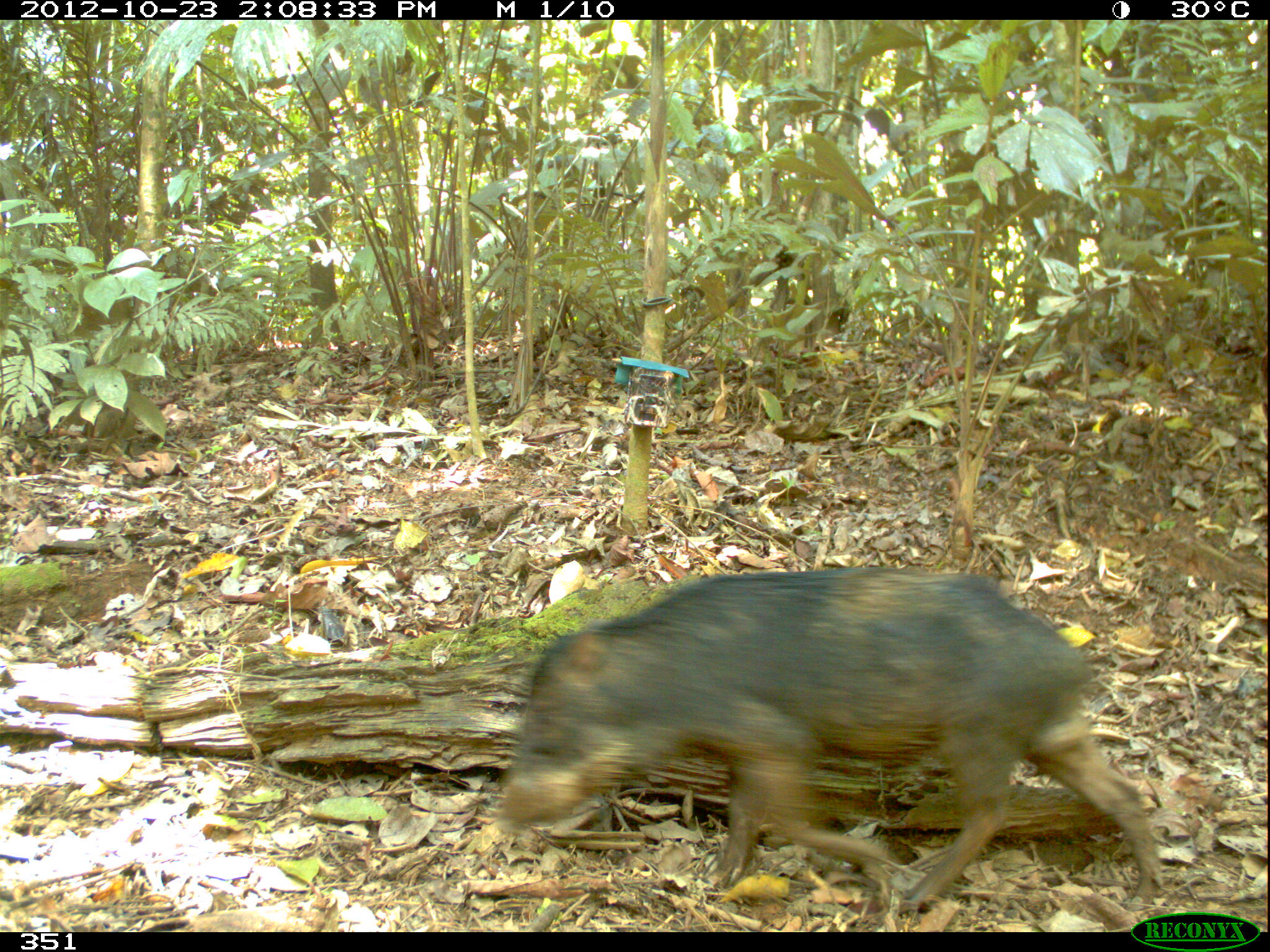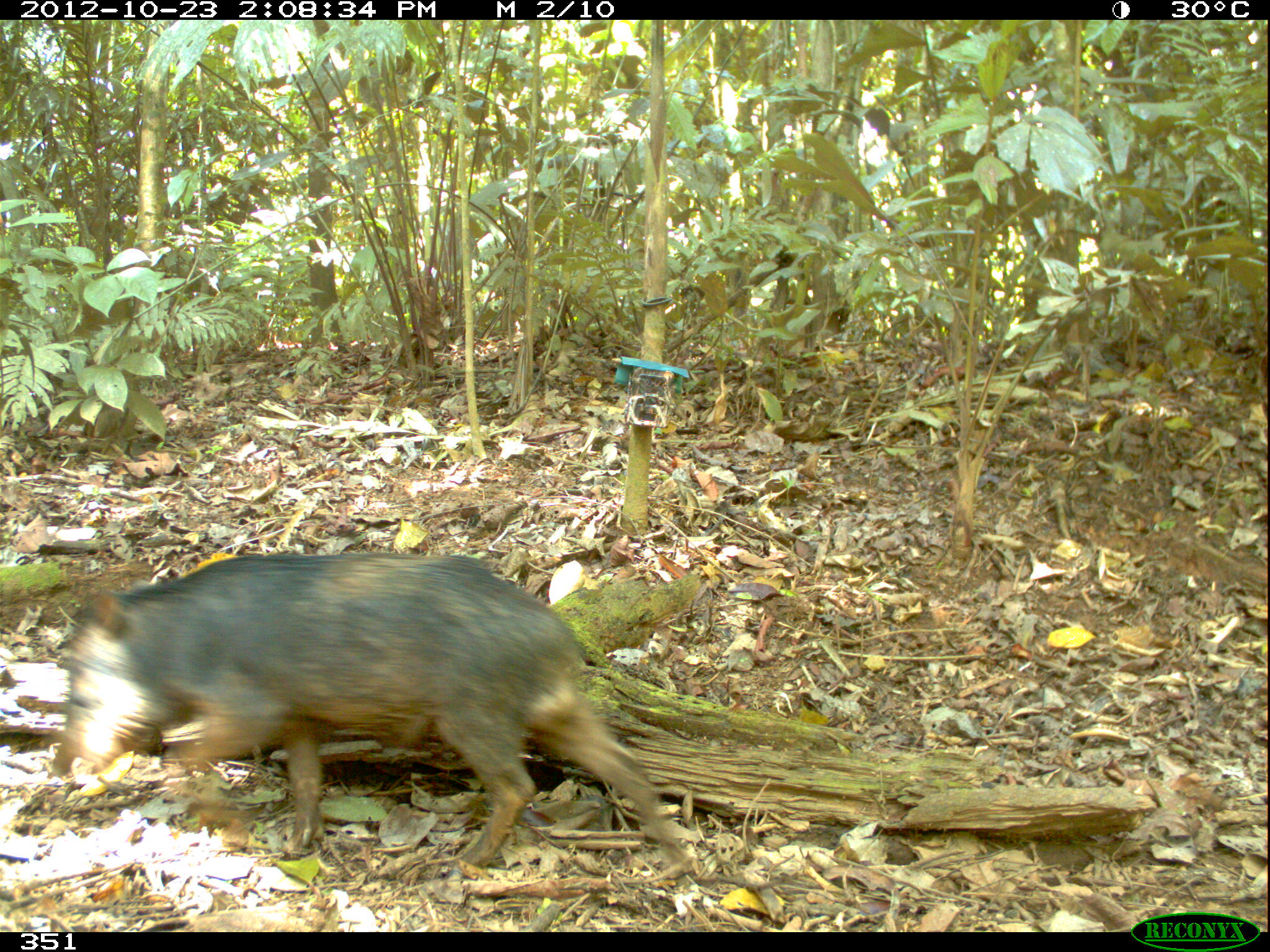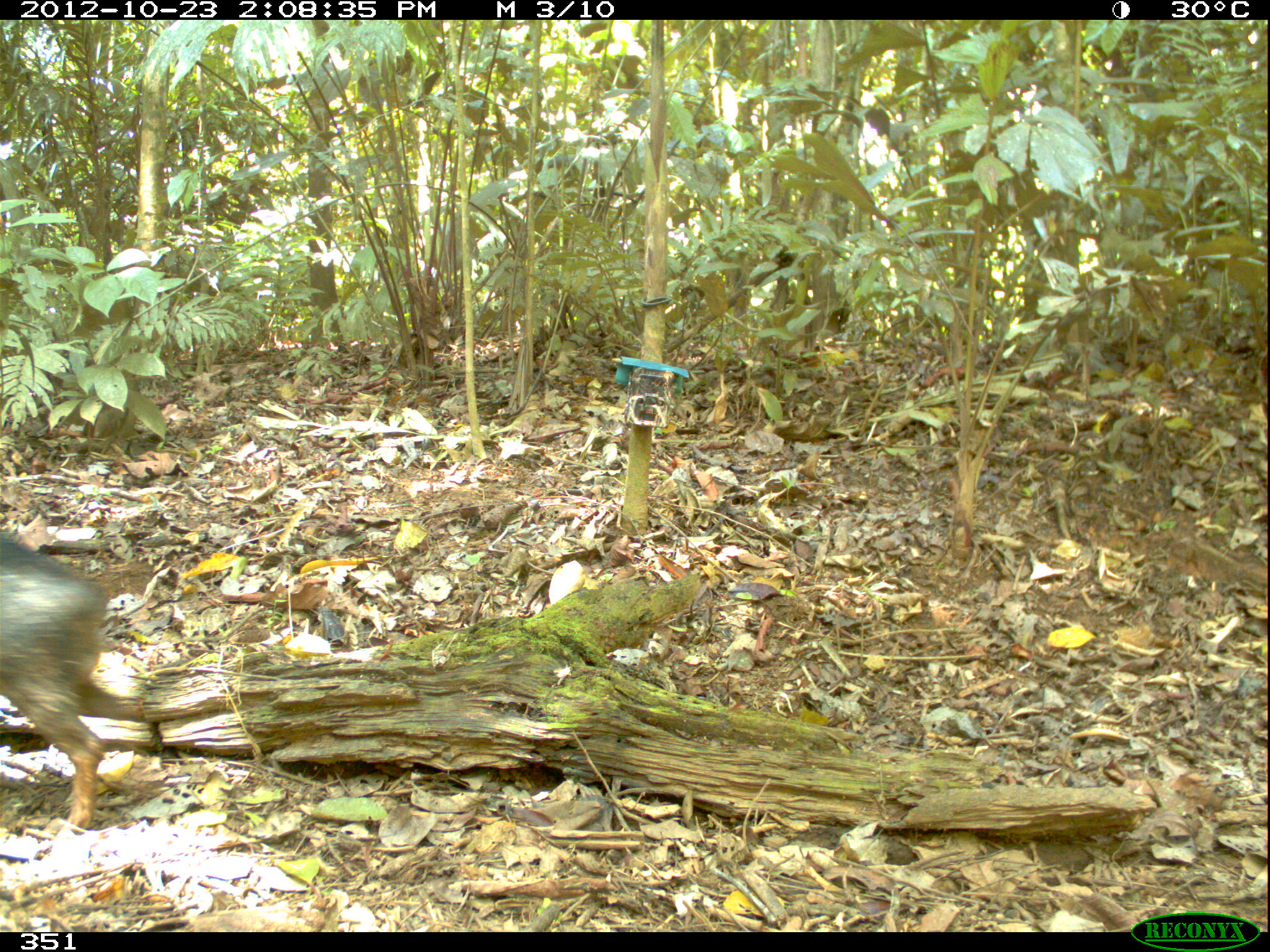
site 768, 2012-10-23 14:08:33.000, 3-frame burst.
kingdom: Animalia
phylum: Chordata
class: Mammalia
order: Artiodactyla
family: Tayassuidae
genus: Tayassu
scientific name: Tayassu pecari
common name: white-lipped peccary